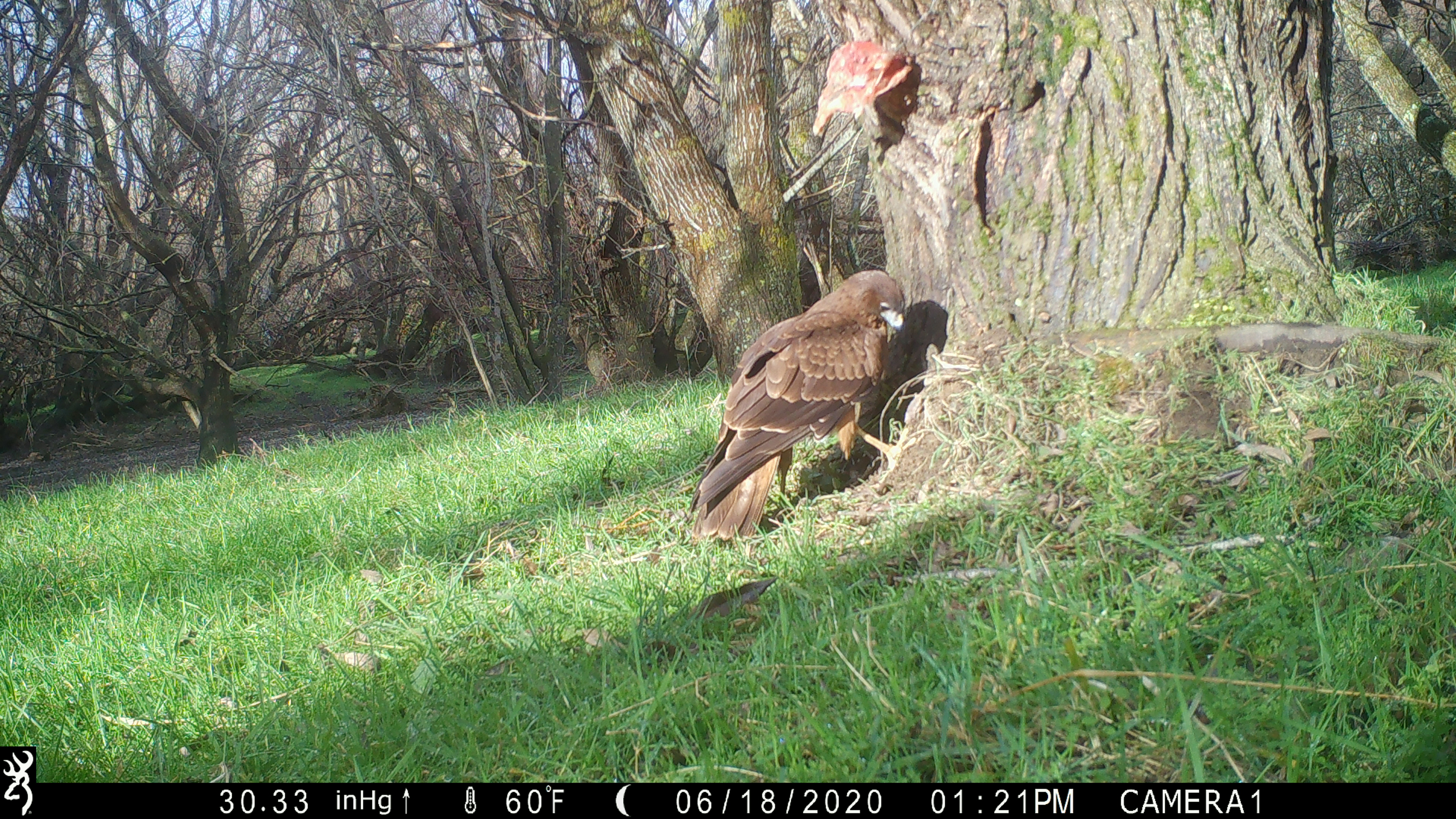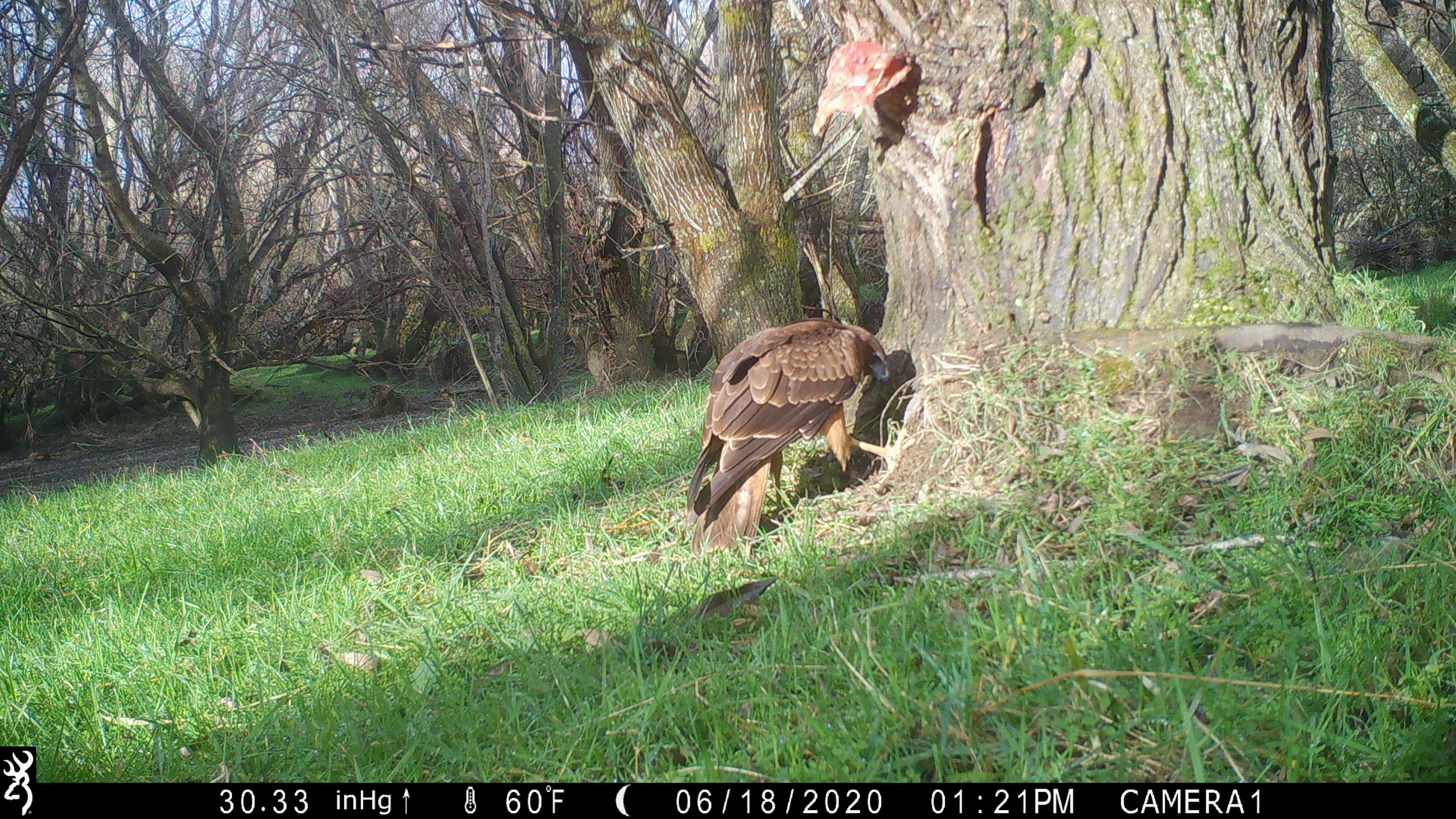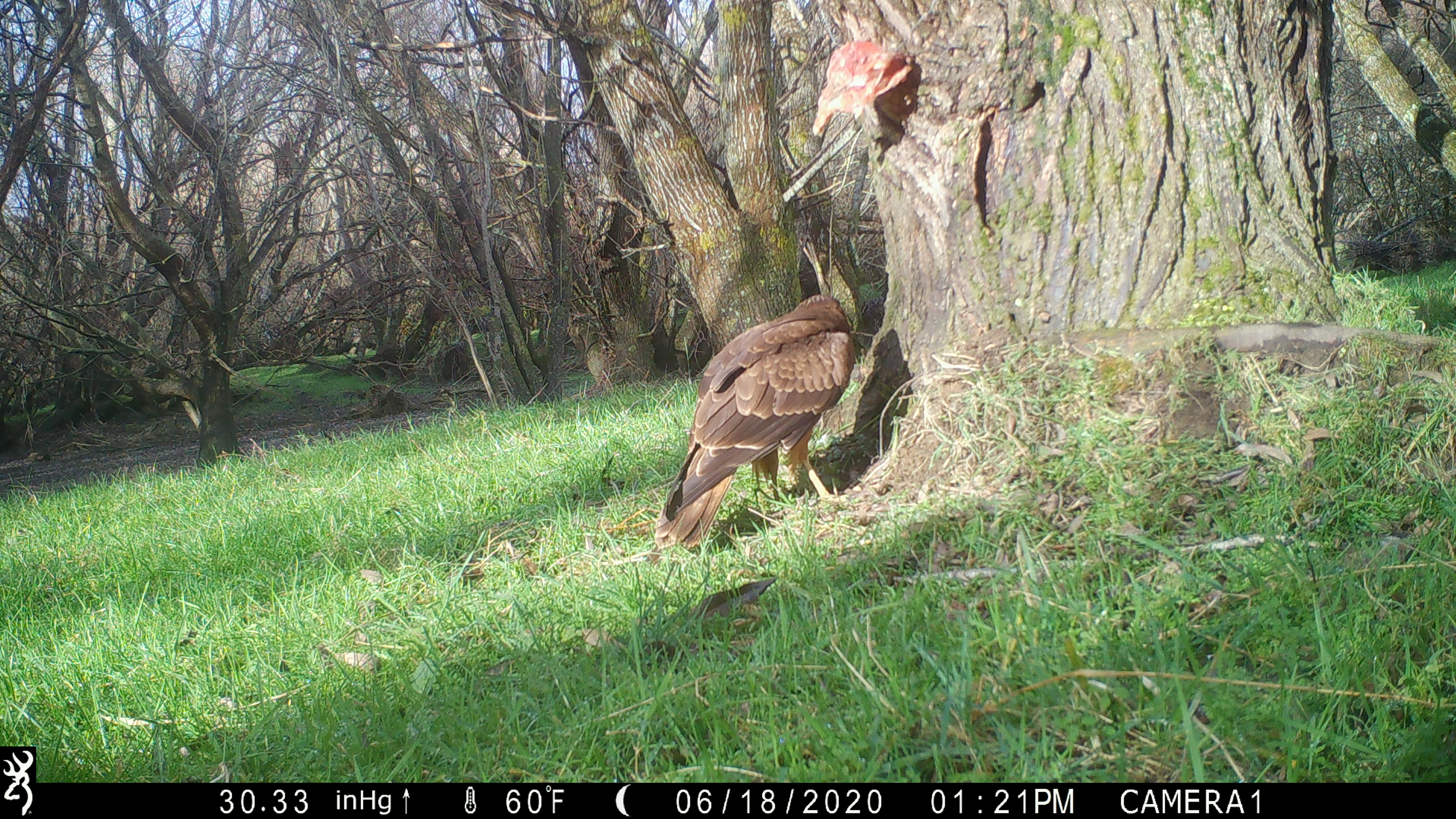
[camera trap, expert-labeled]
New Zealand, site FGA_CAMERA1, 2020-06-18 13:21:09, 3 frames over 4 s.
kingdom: Animalia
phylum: Chordata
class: Aves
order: Accipitriformes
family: Accipitridae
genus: Circus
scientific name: Circus approximans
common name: swamp harrier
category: harrier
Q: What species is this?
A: Harrier (swamp harrier) (Circus approximans).